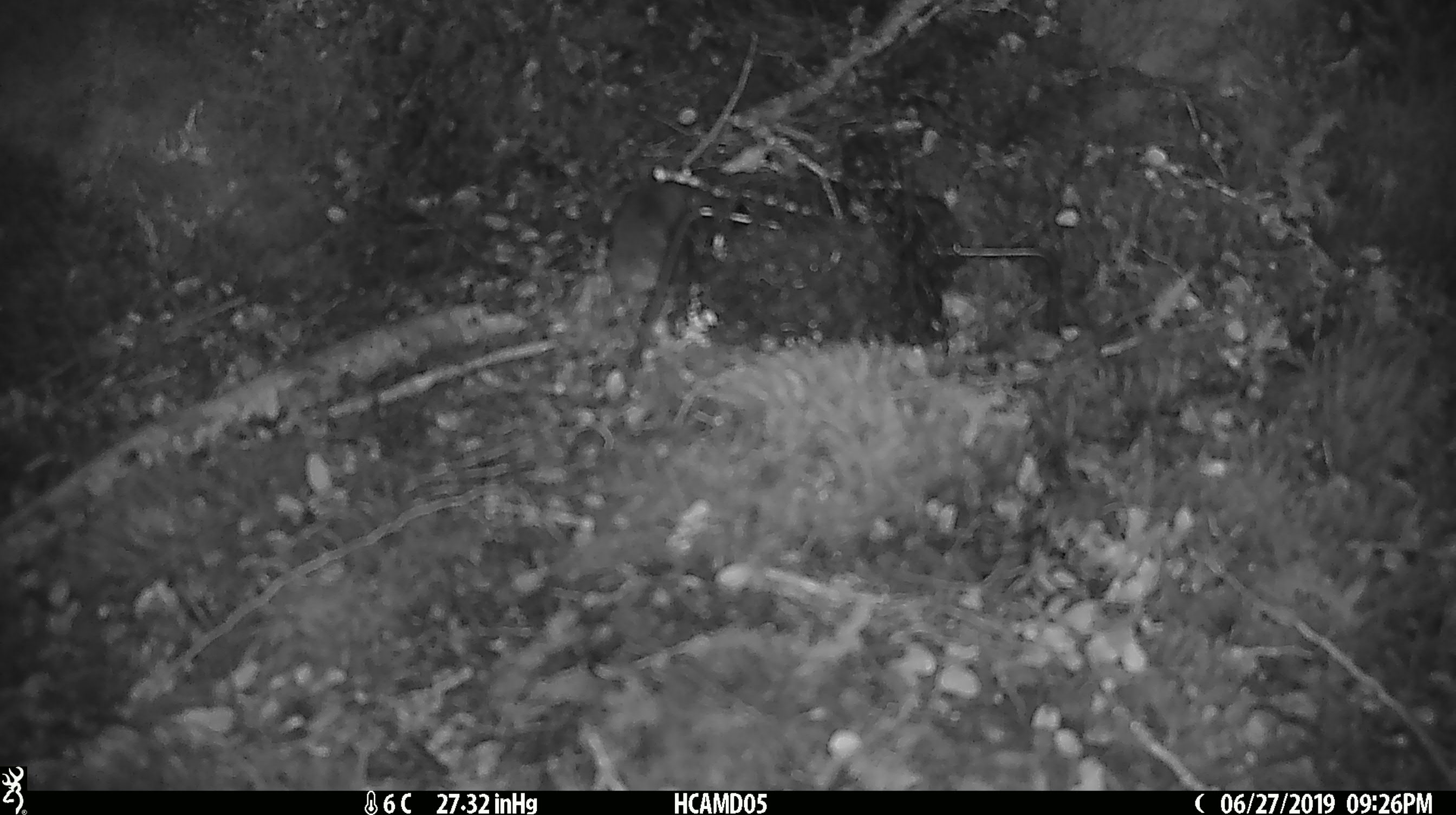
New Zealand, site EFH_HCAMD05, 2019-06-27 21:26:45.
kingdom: Animalia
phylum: Chordata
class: Mammalia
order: Rodentia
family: Muridae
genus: Mus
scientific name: Mus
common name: mouse